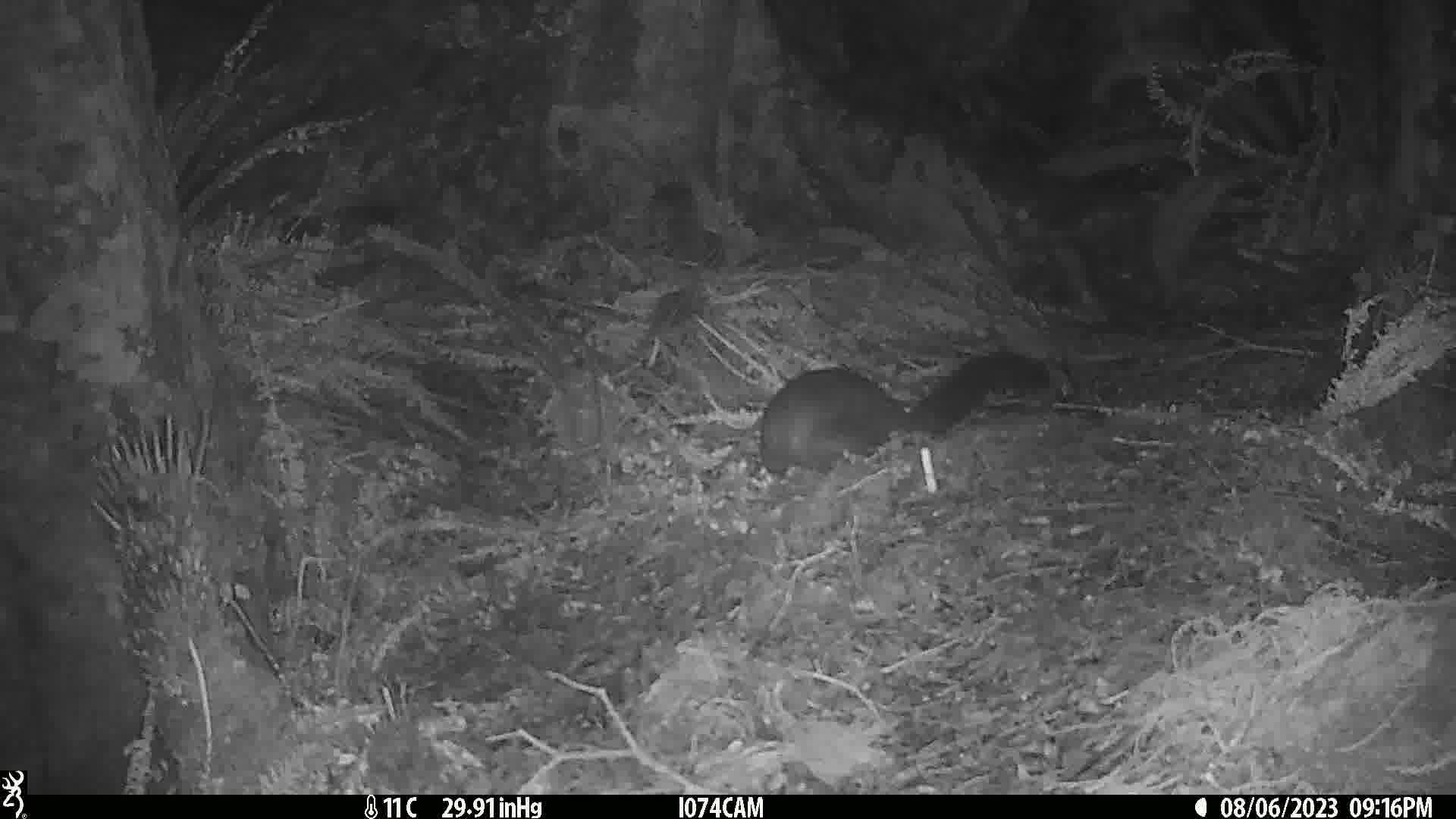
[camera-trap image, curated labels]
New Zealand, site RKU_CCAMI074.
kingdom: Animalia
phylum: Chordata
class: Mammalia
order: Diprotodontia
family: Phalangeridae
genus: Trichosurus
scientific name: Trichosurus vulpecula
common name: common brushtail possum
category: possum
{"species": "possum (common brushtail possum) (Trichosurus vulpecula)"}